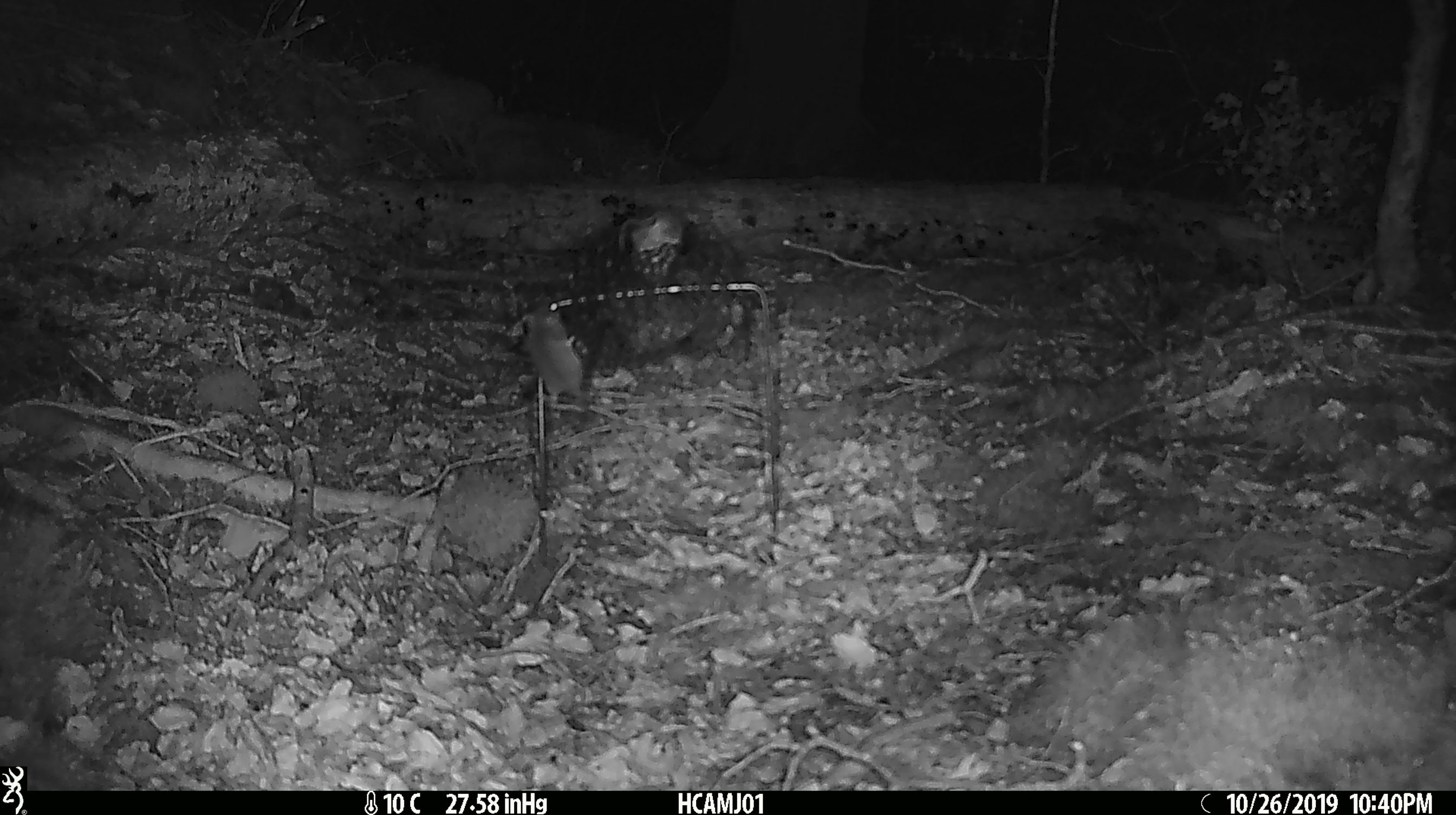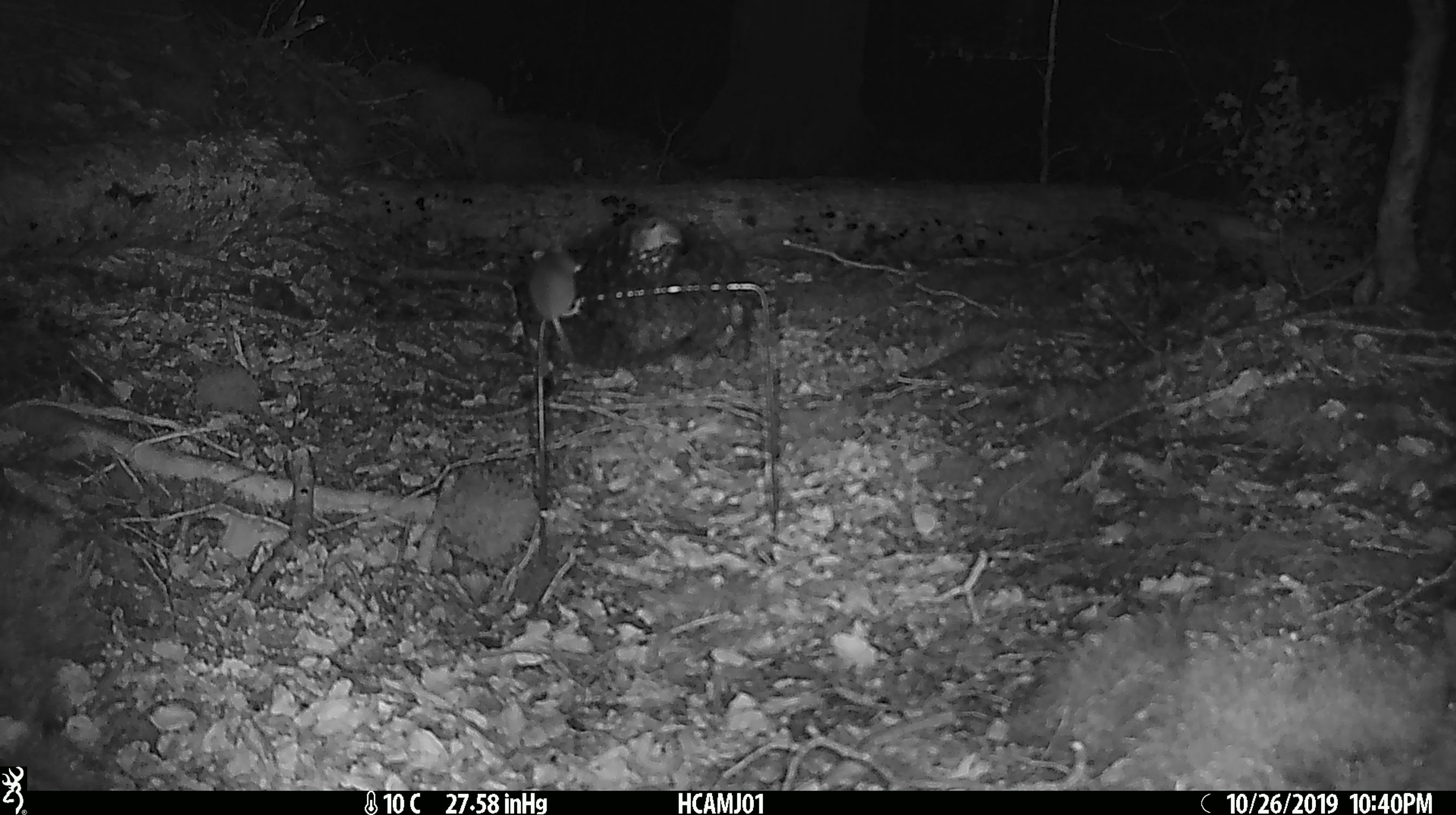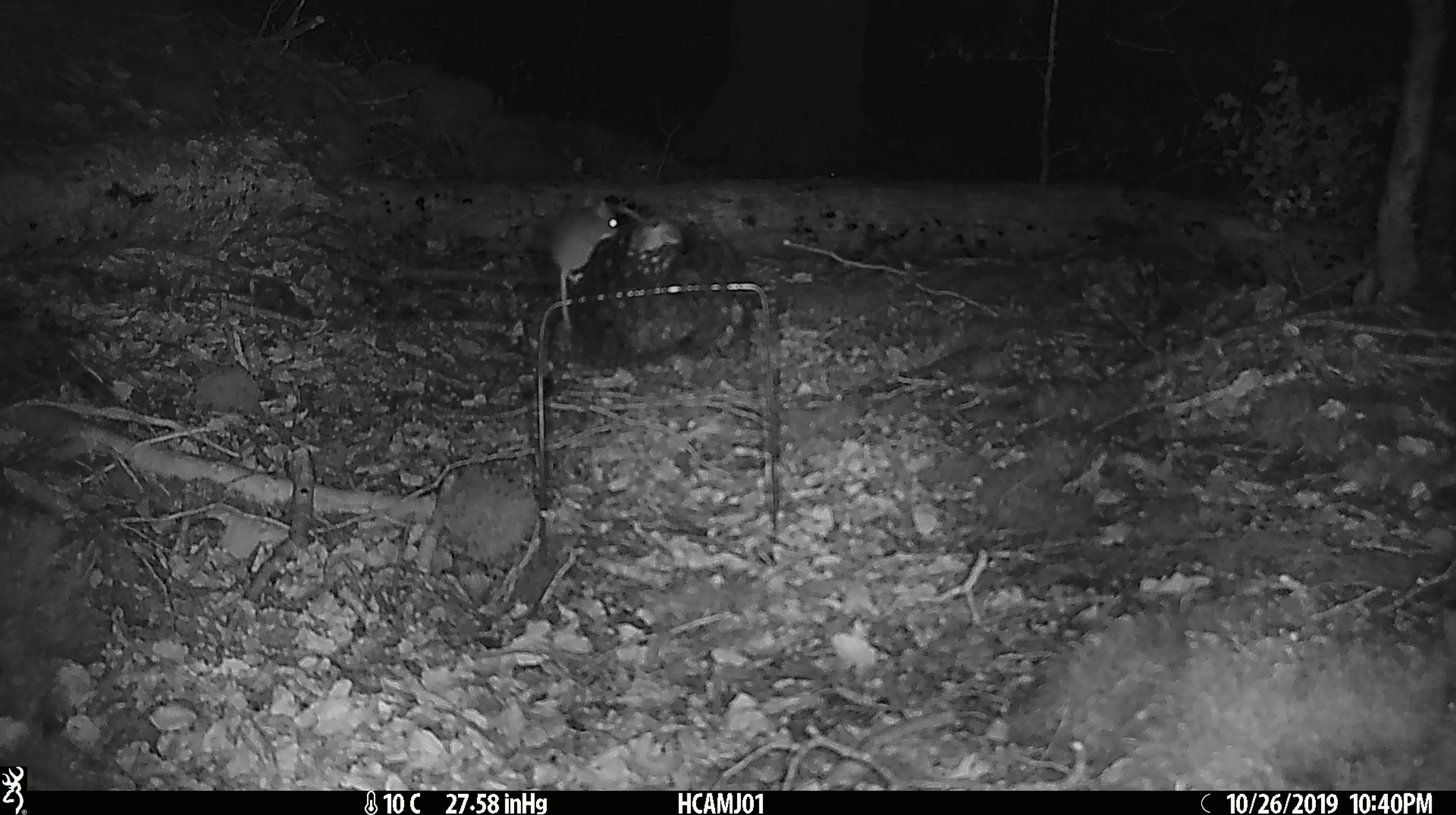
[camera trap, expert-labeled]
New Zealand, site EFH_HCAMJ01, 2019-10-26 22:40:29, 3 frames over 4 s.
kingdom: Animalia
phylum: Chordata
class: Mammalia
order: Rodentia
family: Muridae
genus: Mus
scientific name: Mus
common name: mouse